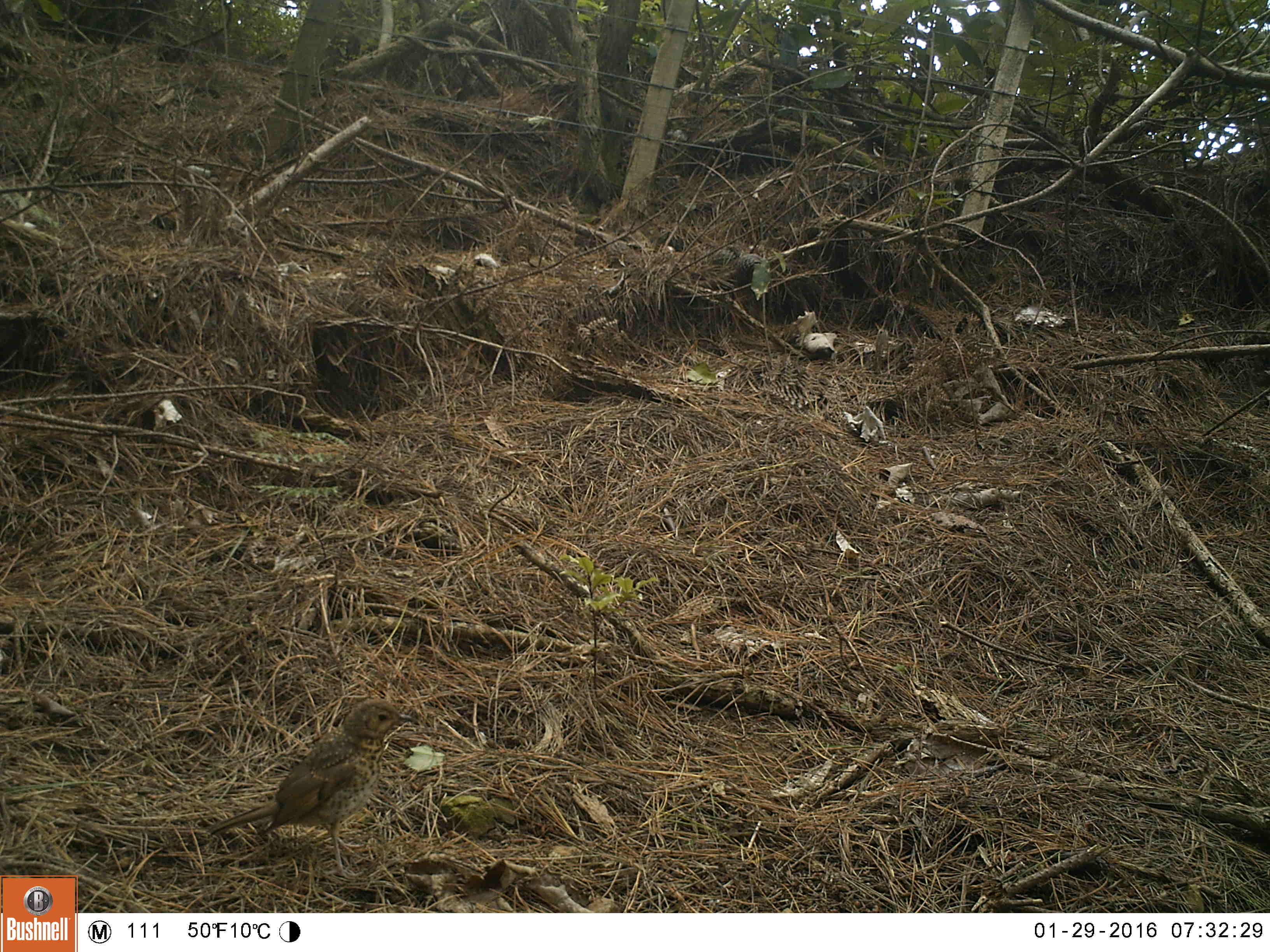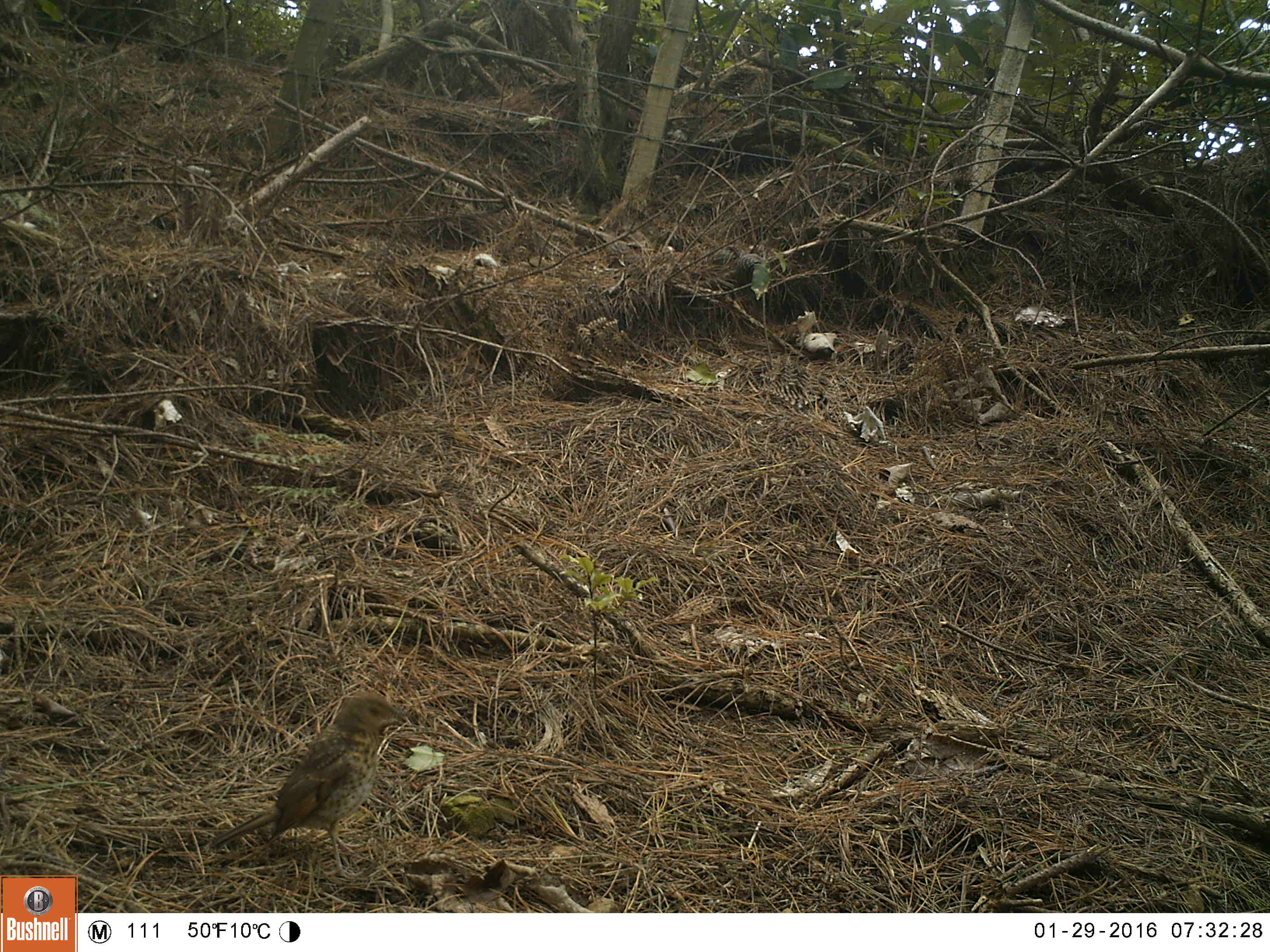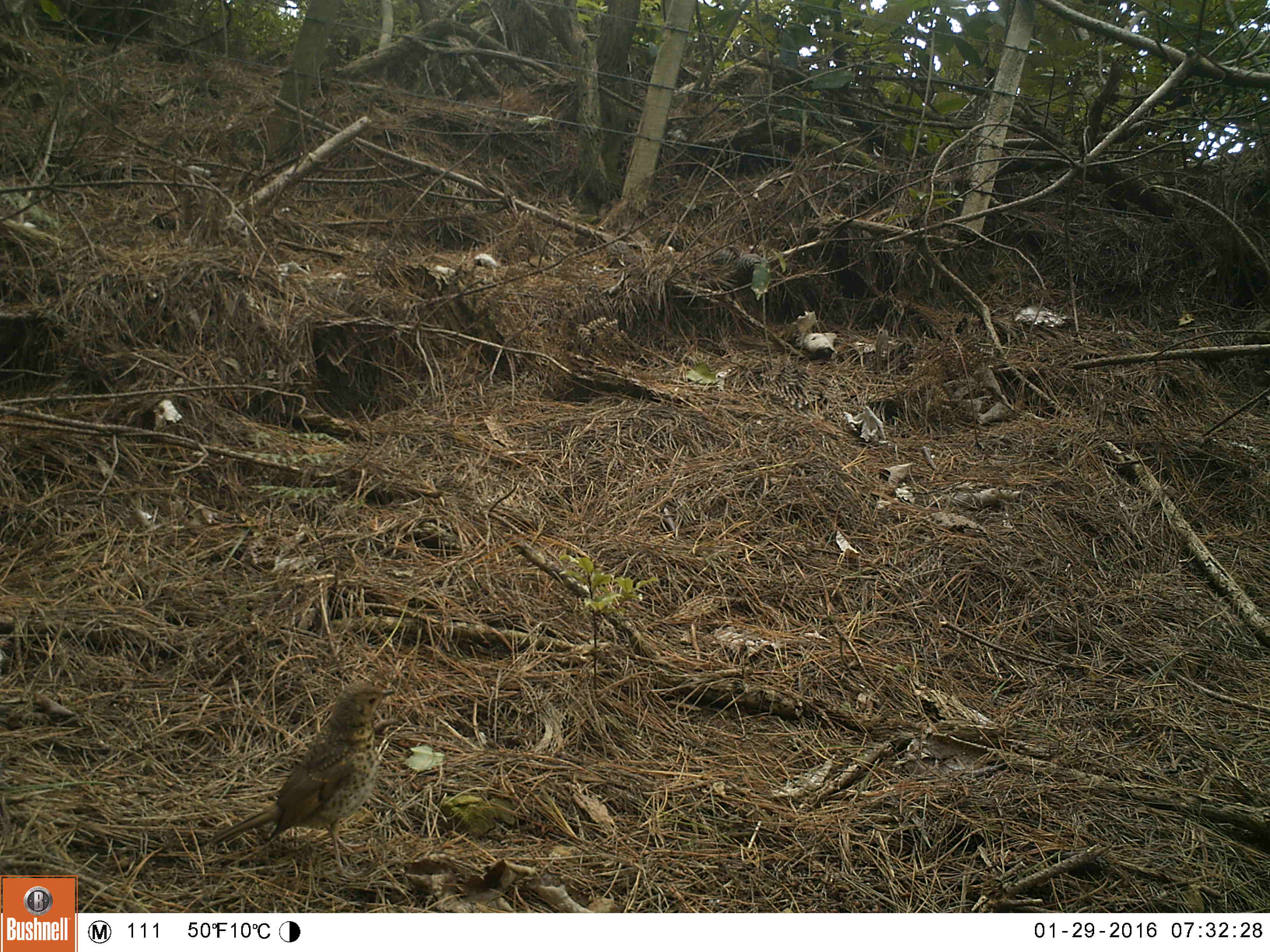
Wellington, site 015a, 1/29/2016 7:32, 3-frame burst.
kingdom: Animalia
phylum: Chordata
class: Aves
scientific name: Aves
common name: bird